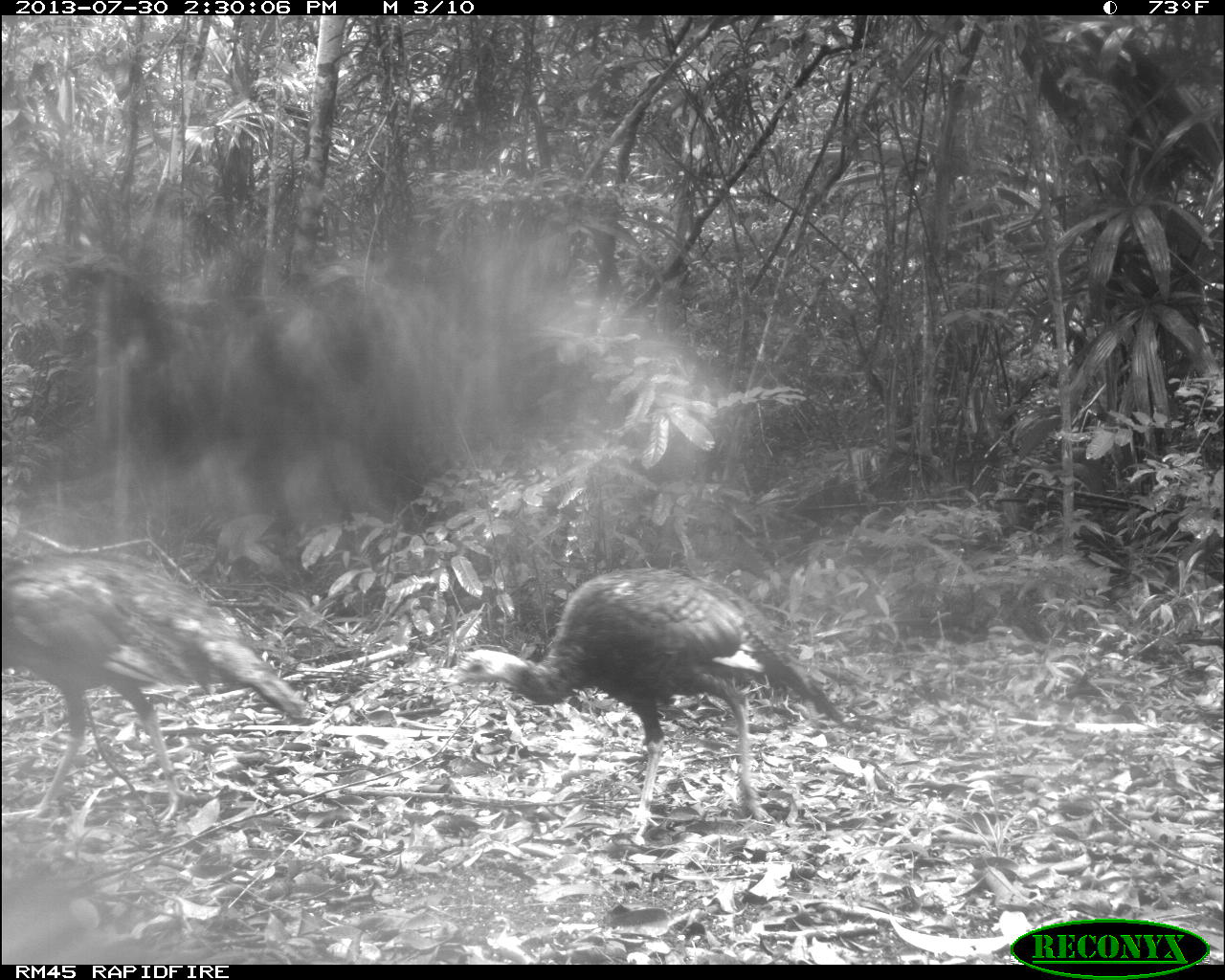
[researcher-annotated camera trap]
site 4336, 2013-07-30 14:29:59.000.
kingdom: Animalia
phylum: Chordata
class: Aves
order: Galliformes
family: Phasianidae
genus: Meleagris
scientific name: Meleagris ocellata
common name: ocellated turkey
Meleagris ocellata (ocellated turkey), count 2.